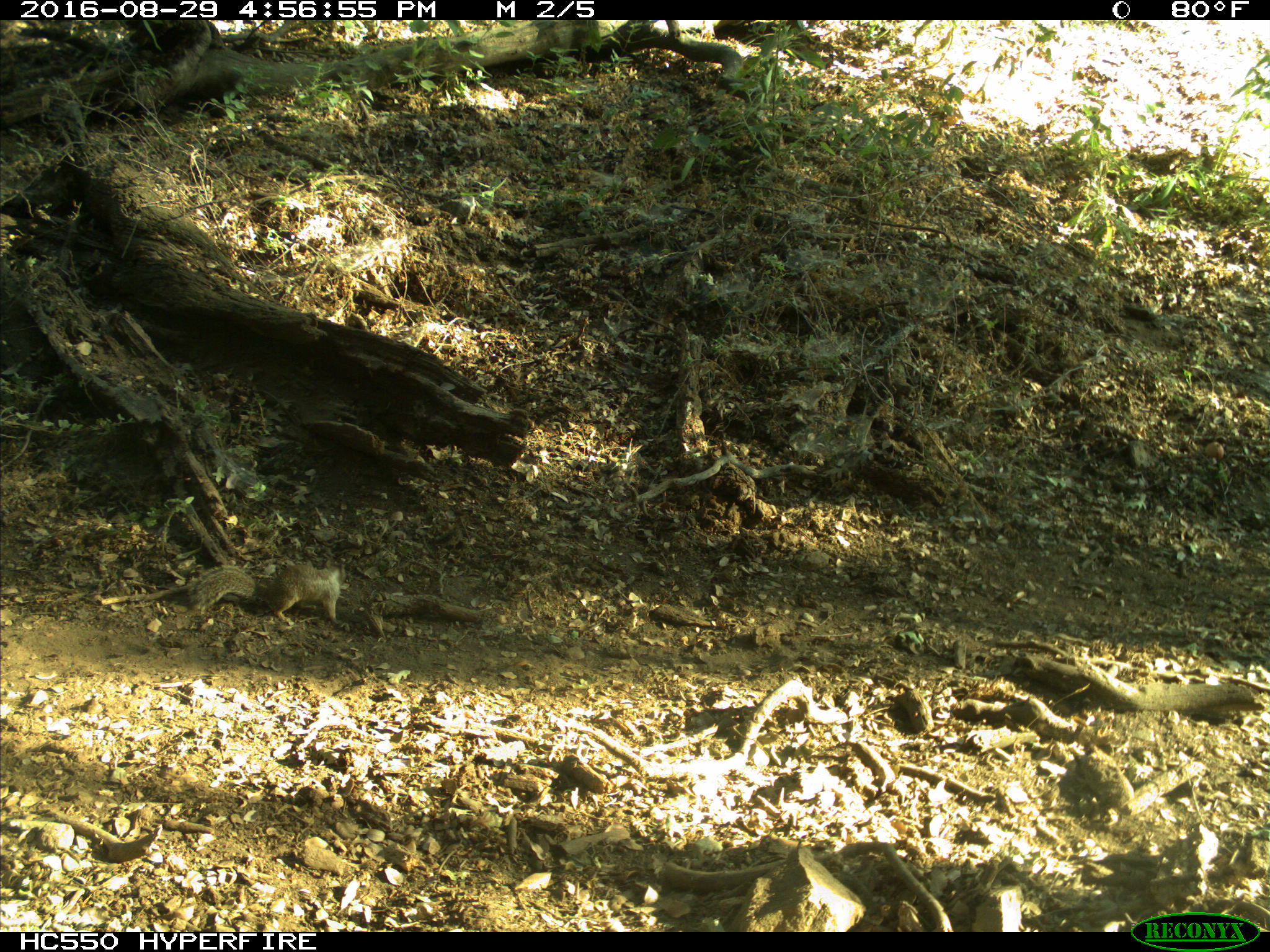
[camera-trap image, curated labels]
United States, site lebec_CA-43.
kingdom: Animalia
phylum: Chordata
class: Mammalia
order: Rodentia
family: Sciuridae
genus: Otospermophilus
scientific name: Otospermophilus beecheyi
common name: california ground squirrel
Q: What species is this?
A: Otospermophilus beecheyi (california ground squirrel).